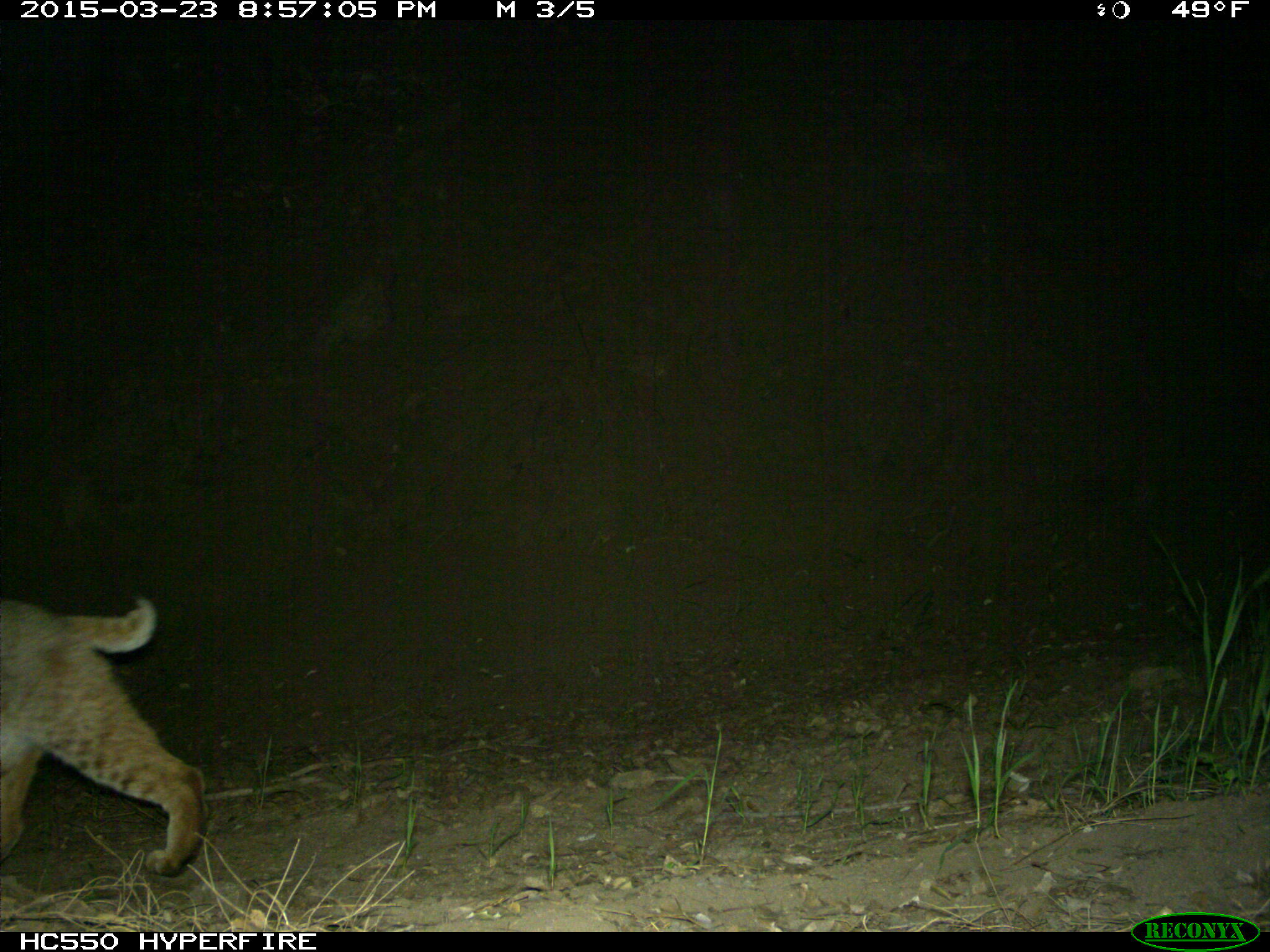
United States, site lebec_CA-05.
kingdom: Animalia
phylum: Chordata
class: Mammalia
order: Carnivora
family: Felidae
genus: Lynx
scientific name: Lynx rufus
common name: bobcat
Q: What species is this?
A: Lynx rufus (bobcat).